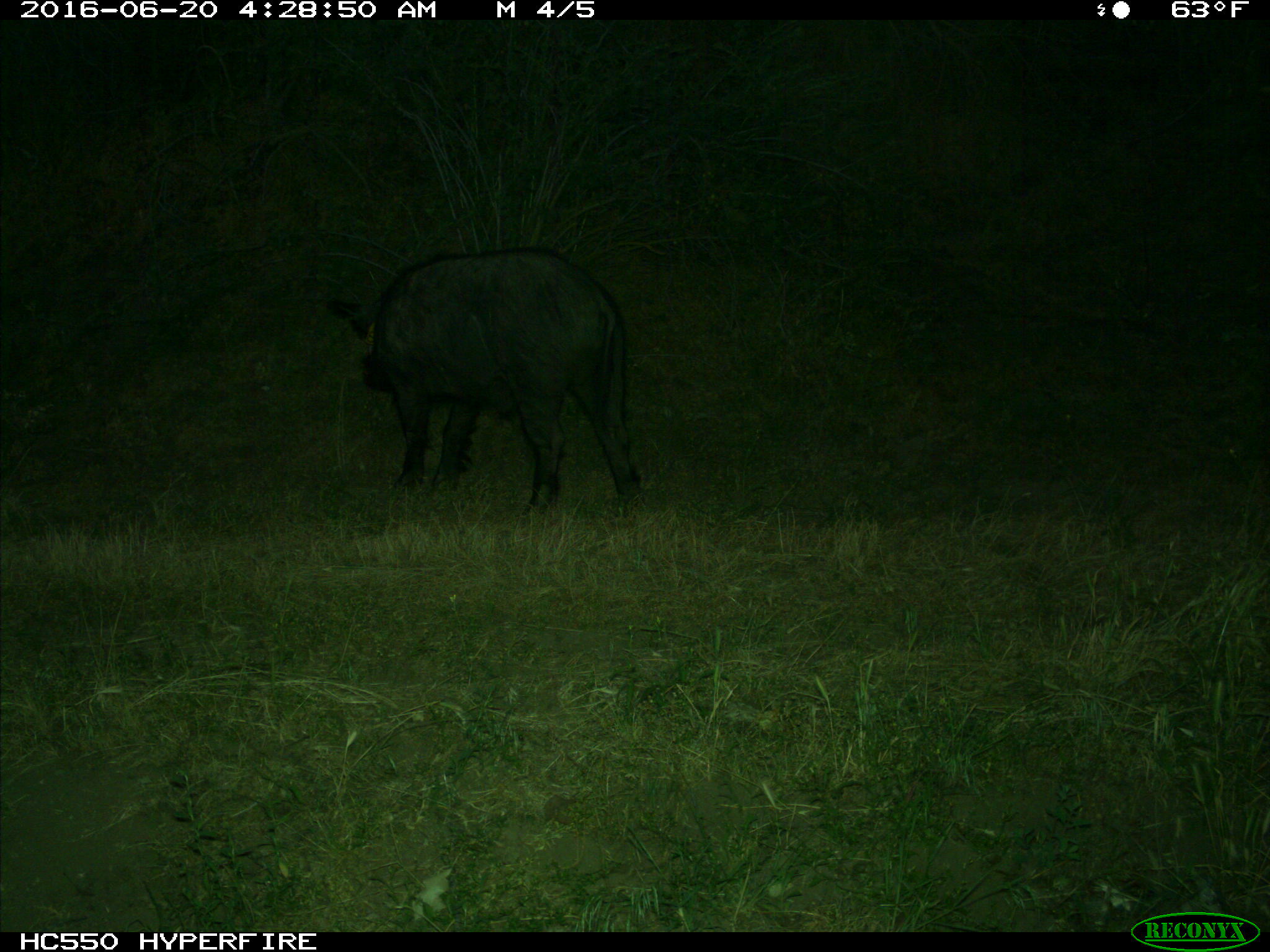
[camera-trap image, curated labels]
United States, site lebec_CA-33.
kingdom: Animalia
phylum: Chordata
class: Mammalia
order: Artiodactyla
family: Suidae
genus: Sus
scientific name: Sus scrofa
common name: wild boar